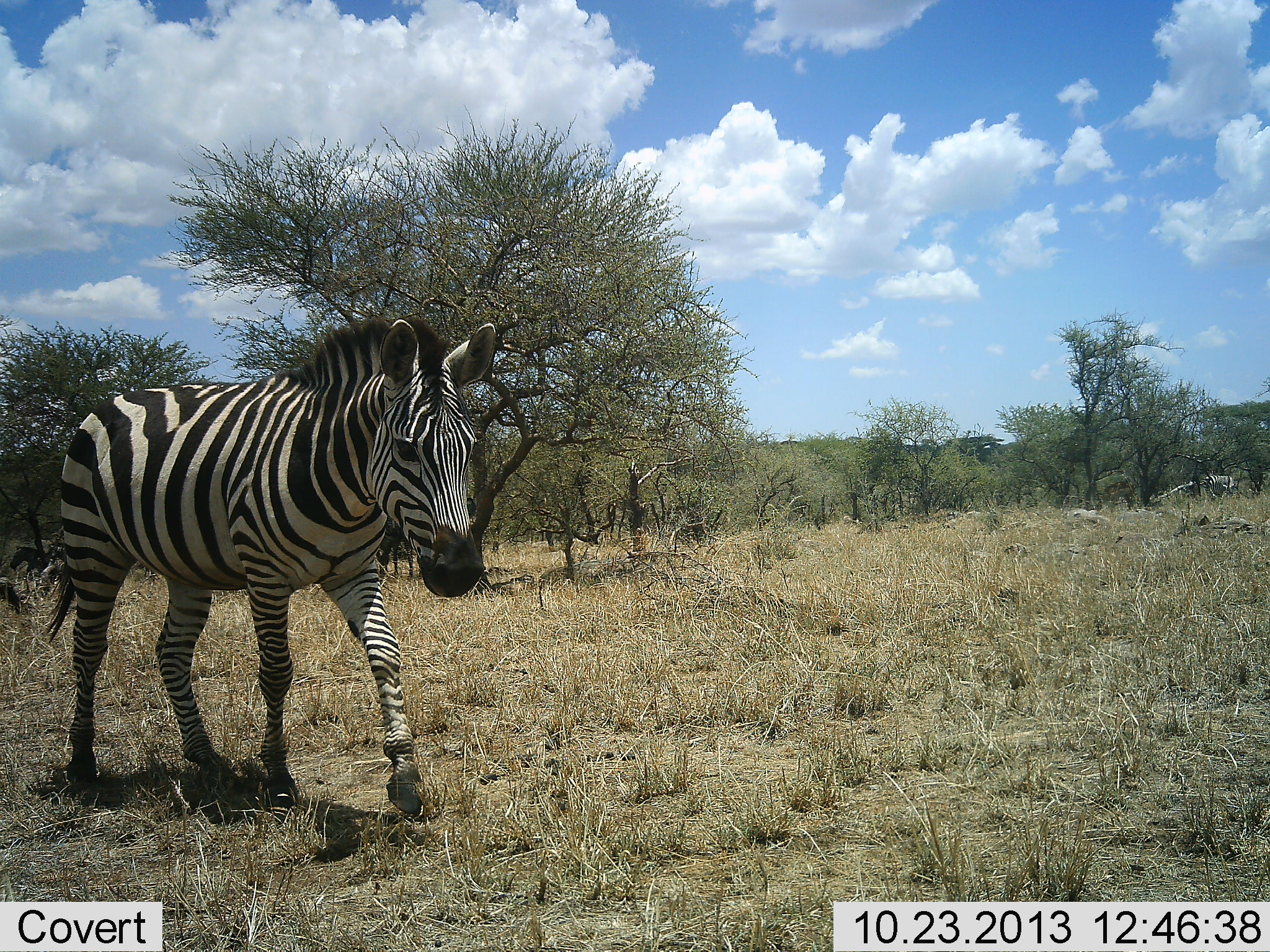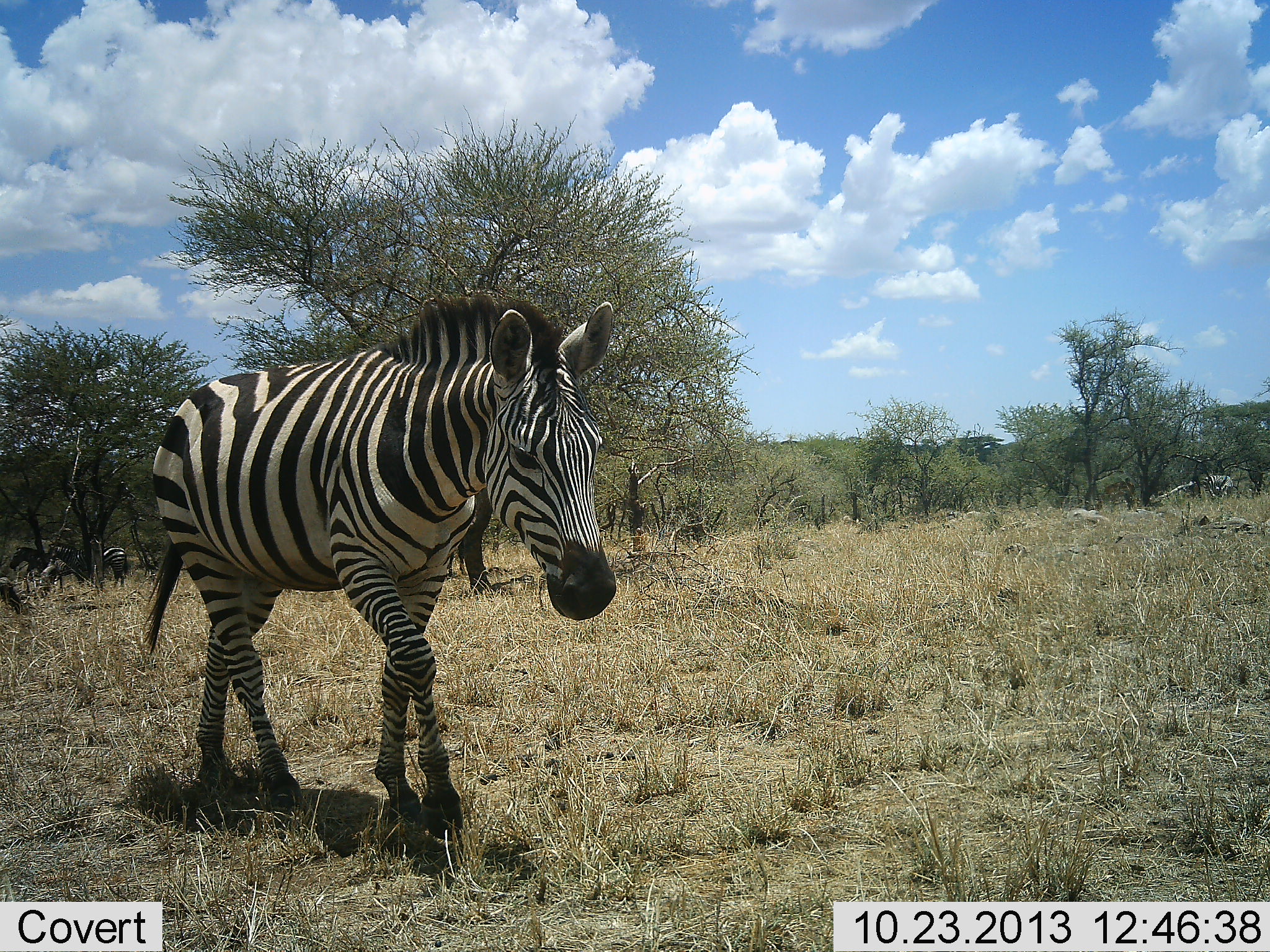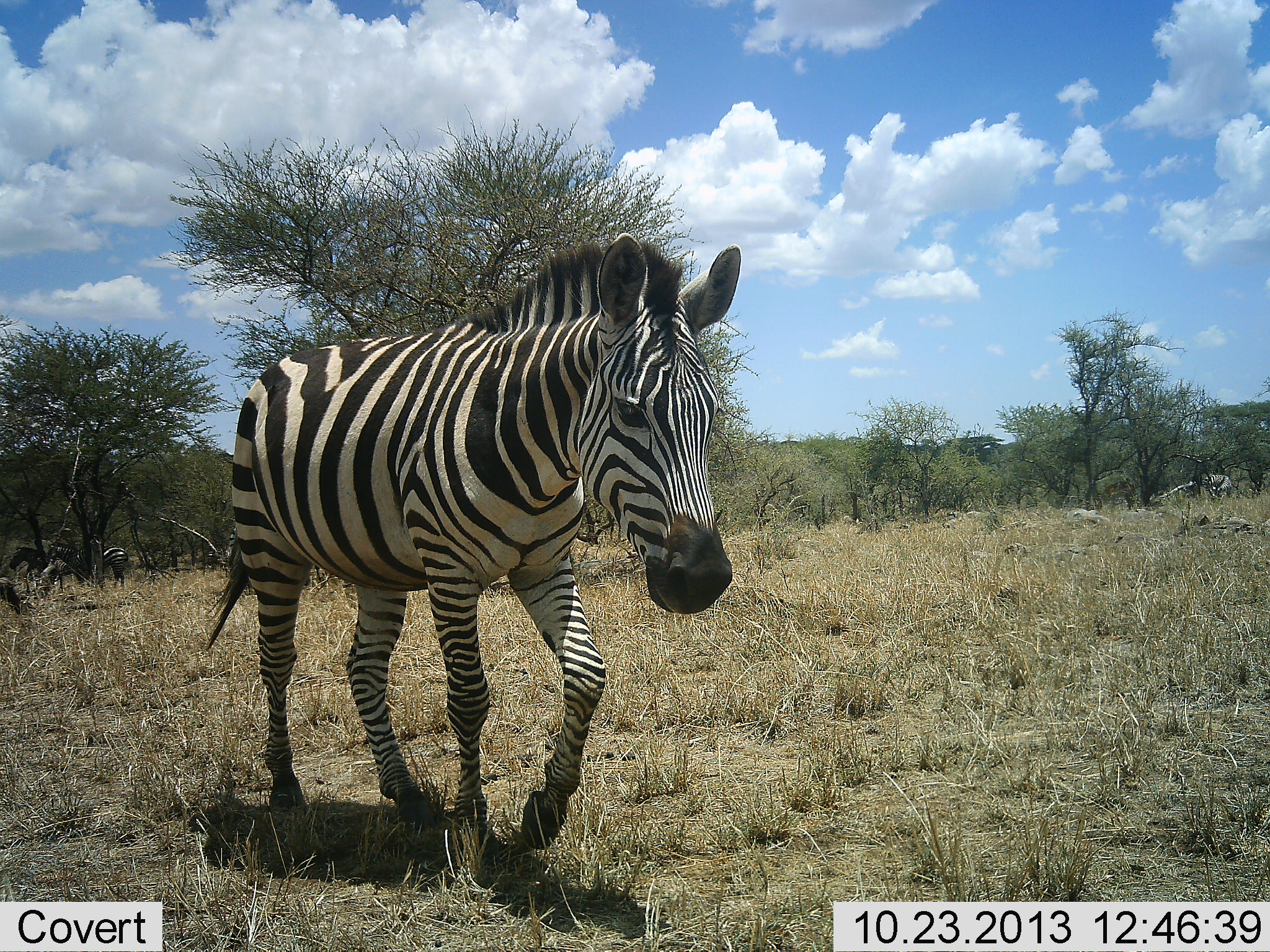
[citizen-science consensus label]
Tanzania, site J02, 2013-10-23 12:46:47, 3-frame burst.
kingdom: Animalia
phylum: Chordata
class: Mammalia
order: Perissodactyla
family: Equidae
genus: Equus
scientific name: Equus quagga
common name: plains zebra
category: zebra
Zebra (plains zebra) (Equus quagga), count 3. Behavior (volunteer vote fractions): standing 40%, resting 0%, moving 100%, interacting 0%. Young present (vote fraction): 0%. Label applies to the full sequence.